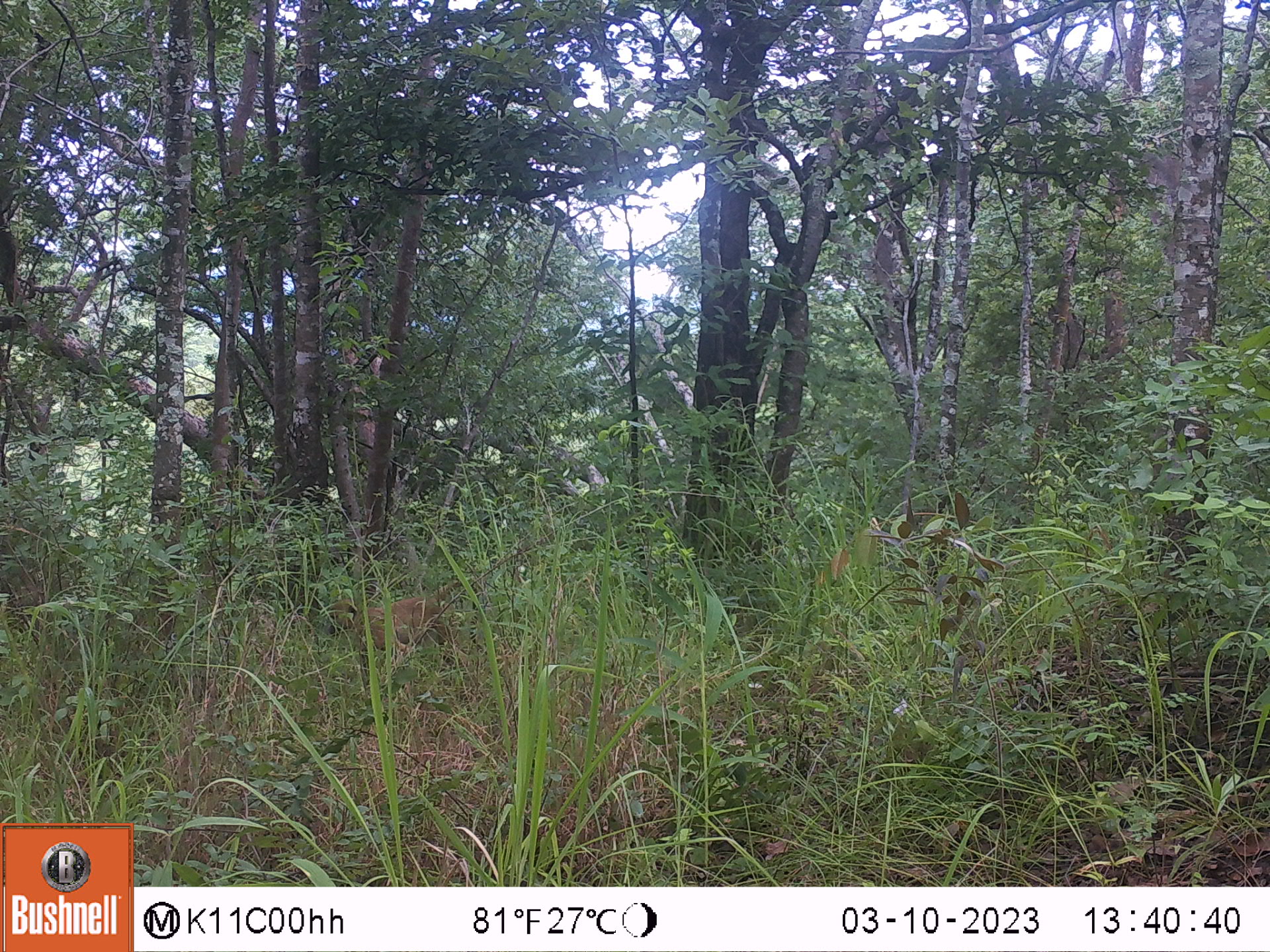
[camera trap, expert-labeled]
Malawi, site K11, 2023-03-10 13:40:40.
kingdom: Animalia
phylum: Chordata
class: Mammalia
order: Primates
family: Cercopithecidae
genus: Papio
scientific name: Papio cynocephalus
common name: yellow baboon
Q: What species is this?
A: Yellow baboon (Papio cynocephalus).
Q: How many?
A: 1.